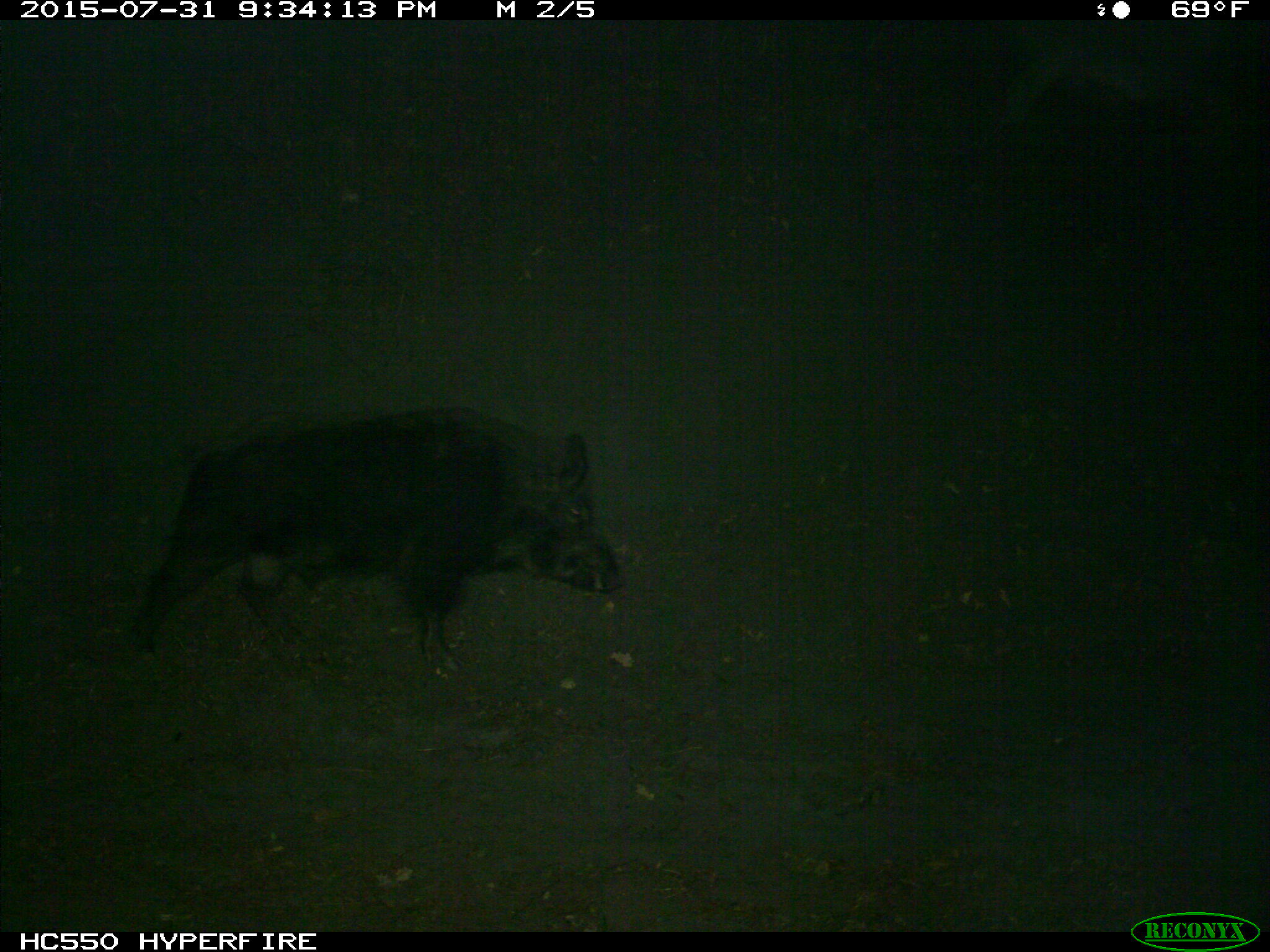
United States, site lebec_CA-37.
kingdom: Animalia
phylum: Chordata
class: Mammalia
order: Artiodactyla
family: Suidae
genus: Sus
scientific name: Sus scrofa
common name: wild boar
Sus scrofa (wild boar).